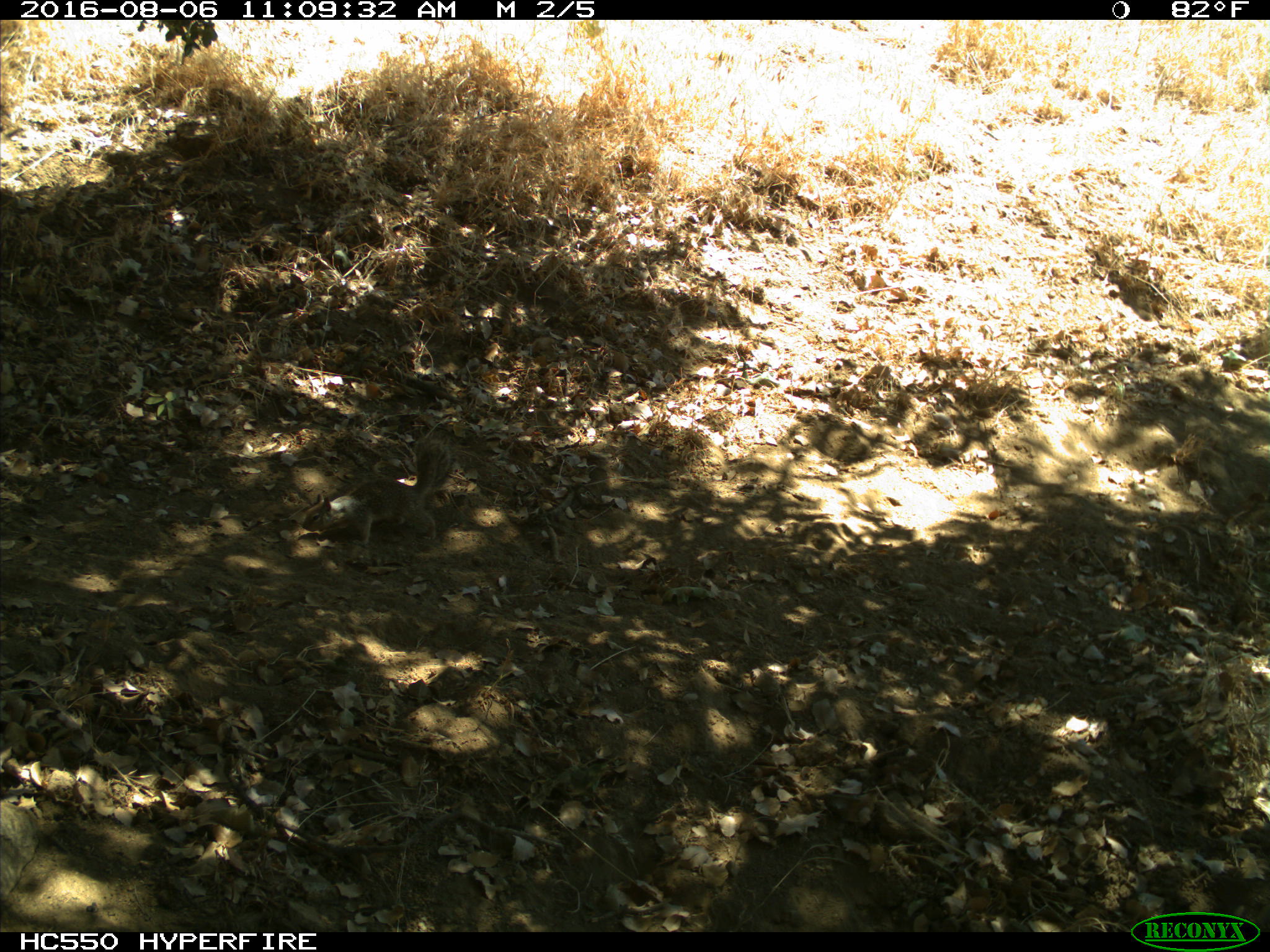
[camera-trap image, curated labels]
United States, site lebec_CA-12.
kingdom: Animalia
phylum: Chordata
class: Mammalia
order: Rodentia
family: Sciuridae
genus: Otospermophilus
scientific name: Otospermophilus beecheyi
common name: california ground squirrel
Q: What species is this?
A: Otospermophilus beecheyi (california ground squirrel).